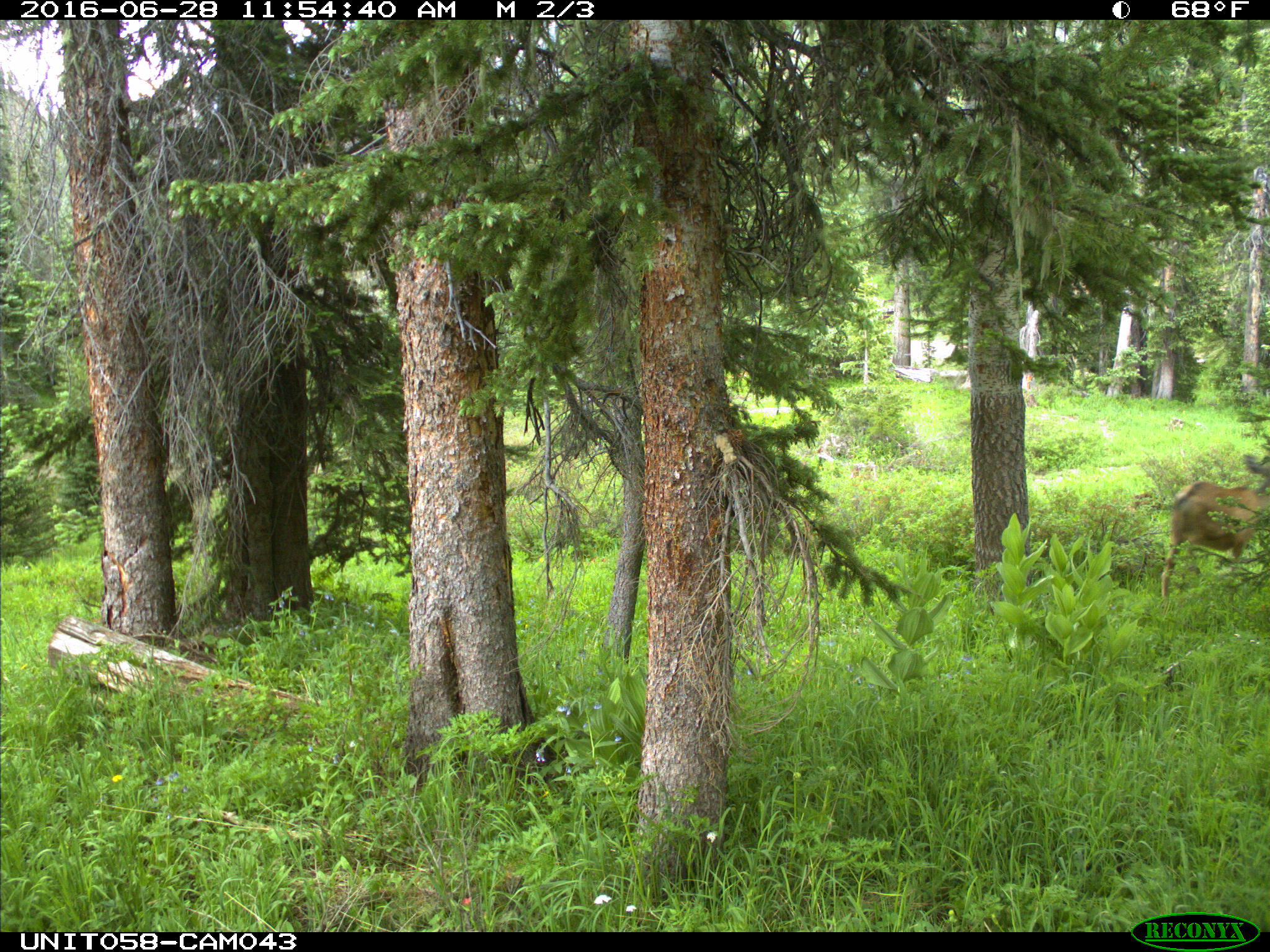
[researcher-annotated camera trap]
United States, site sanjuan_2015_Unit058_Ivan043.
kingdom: Animalia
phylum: Chordata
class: Mammalia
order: Artiodactyla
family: Cervidae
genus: Odocoileus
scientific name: Odocoileus hemionus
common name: mule deer